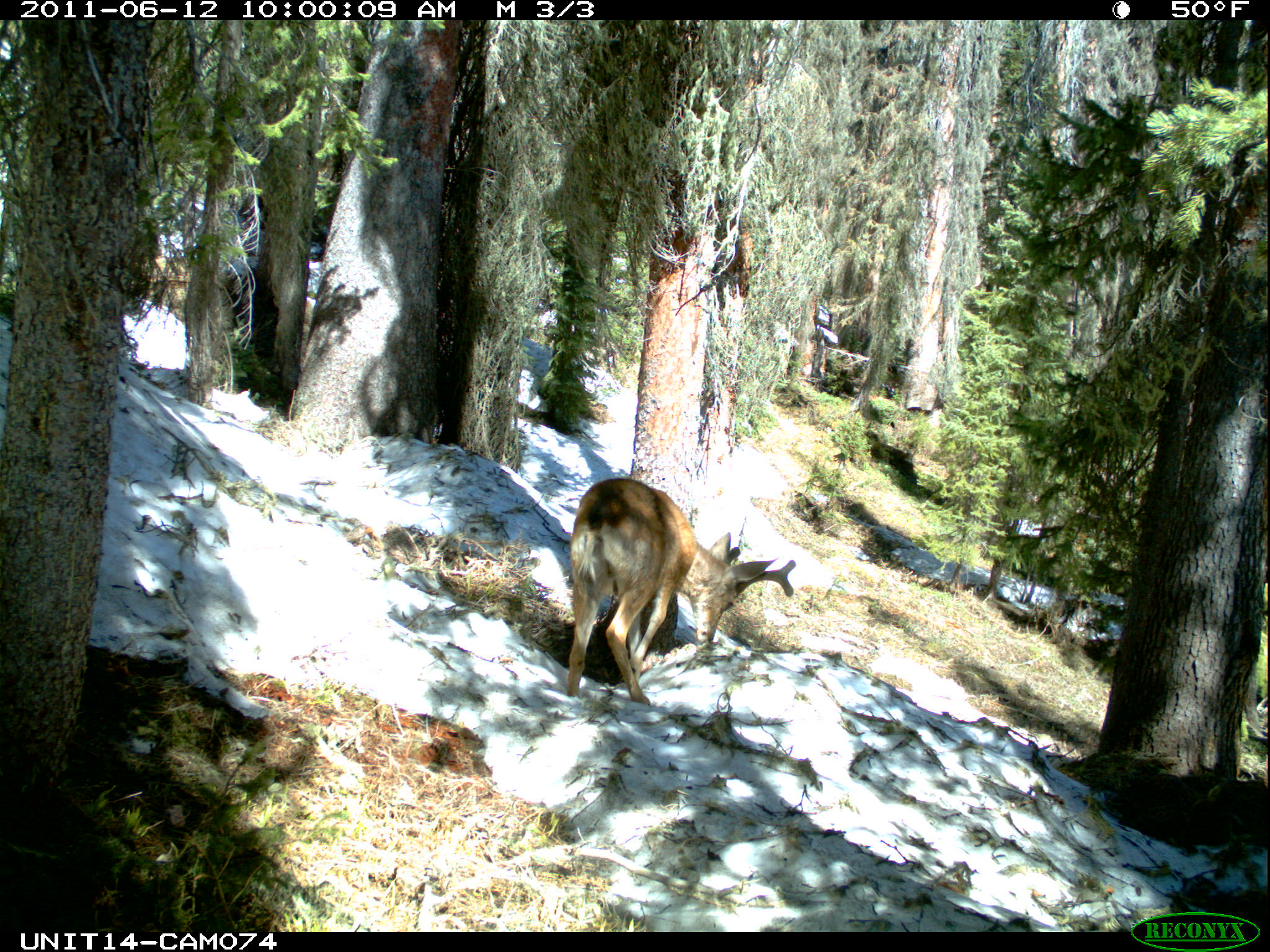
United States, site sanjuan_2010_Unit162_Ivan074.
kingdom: Animalia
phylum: Chordata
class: Mammalia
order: Artiodactyla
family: Cervidae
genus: Odocoileus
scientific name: Odocoileus hemionus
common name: mule deer